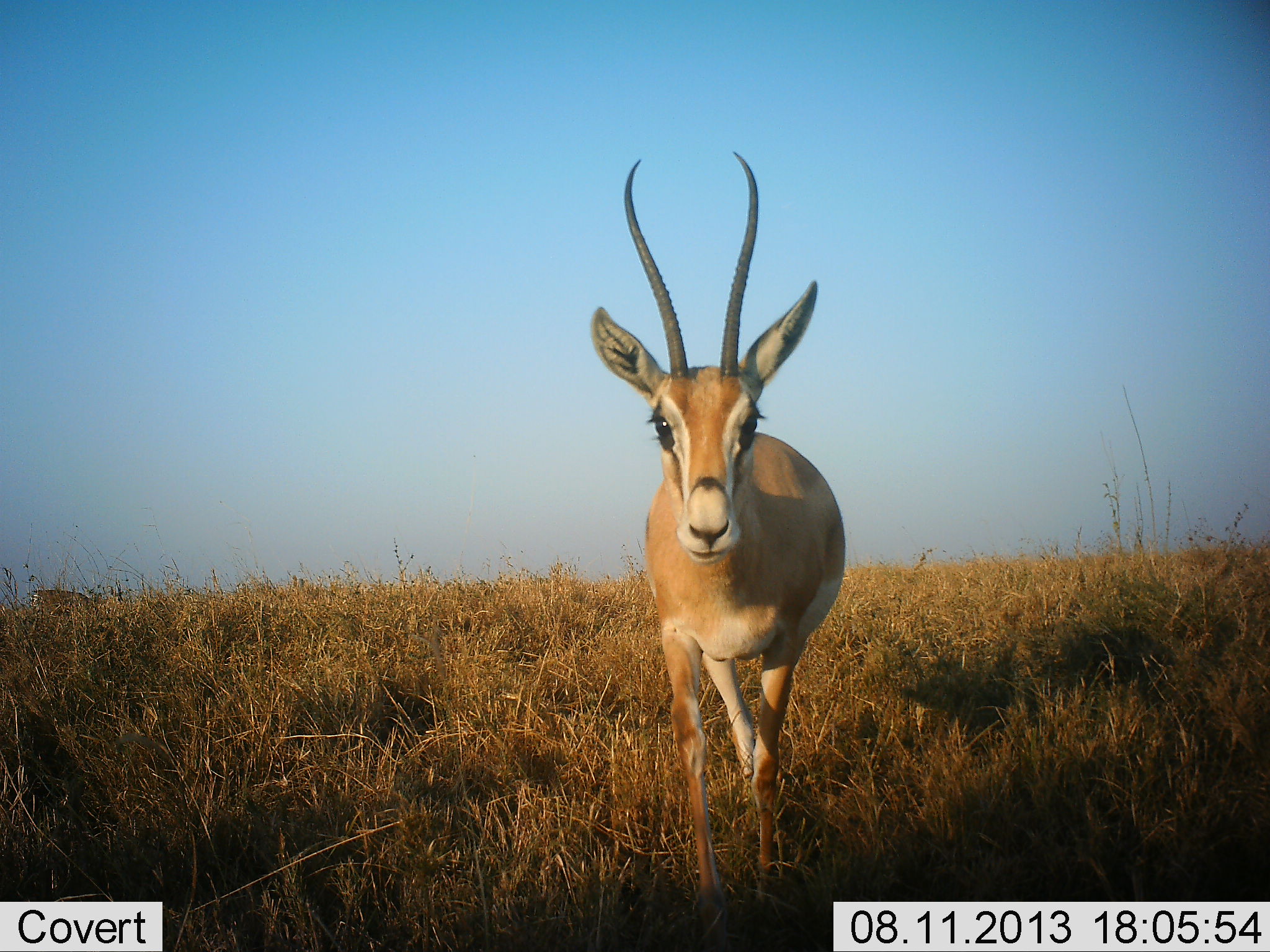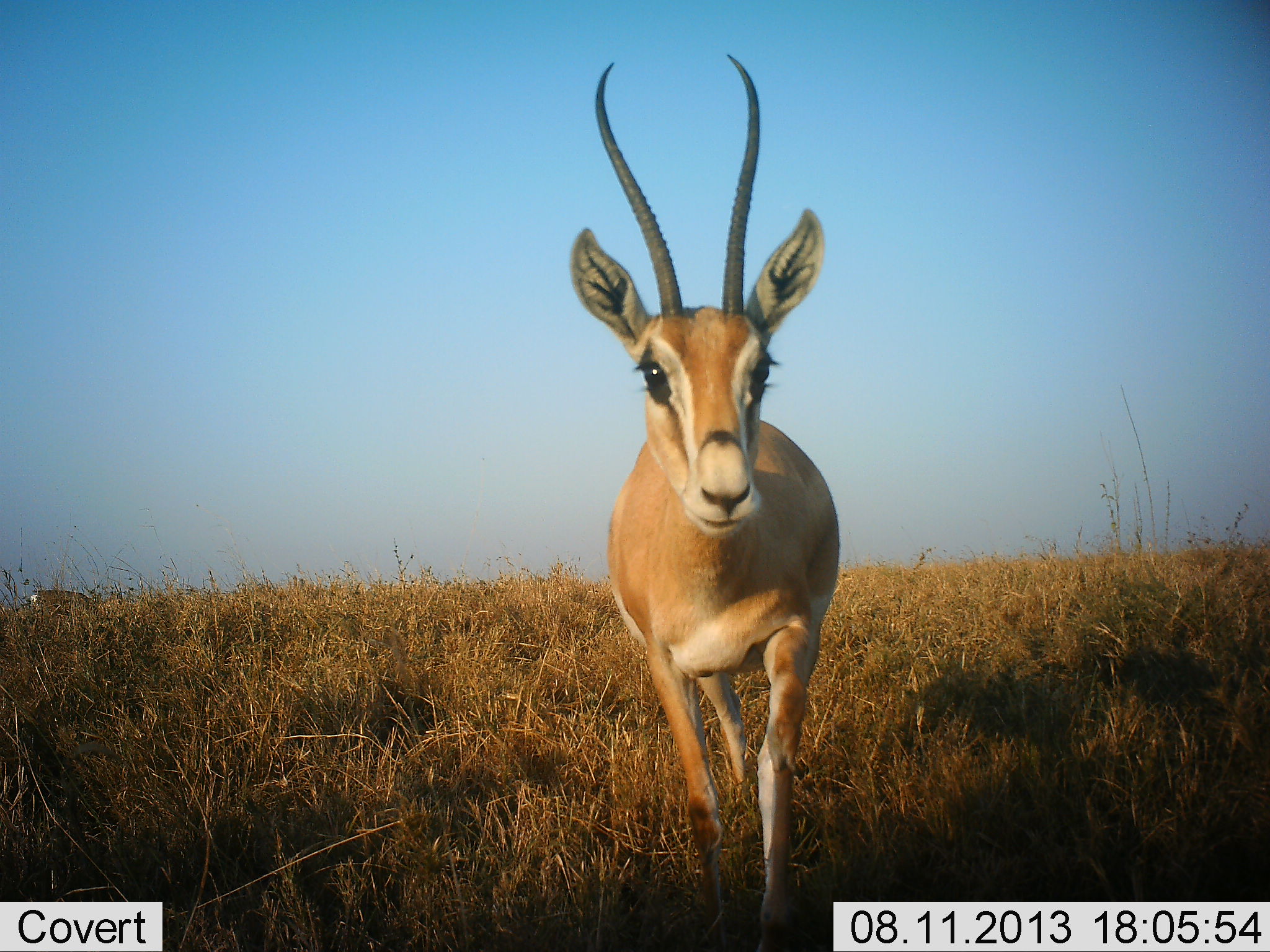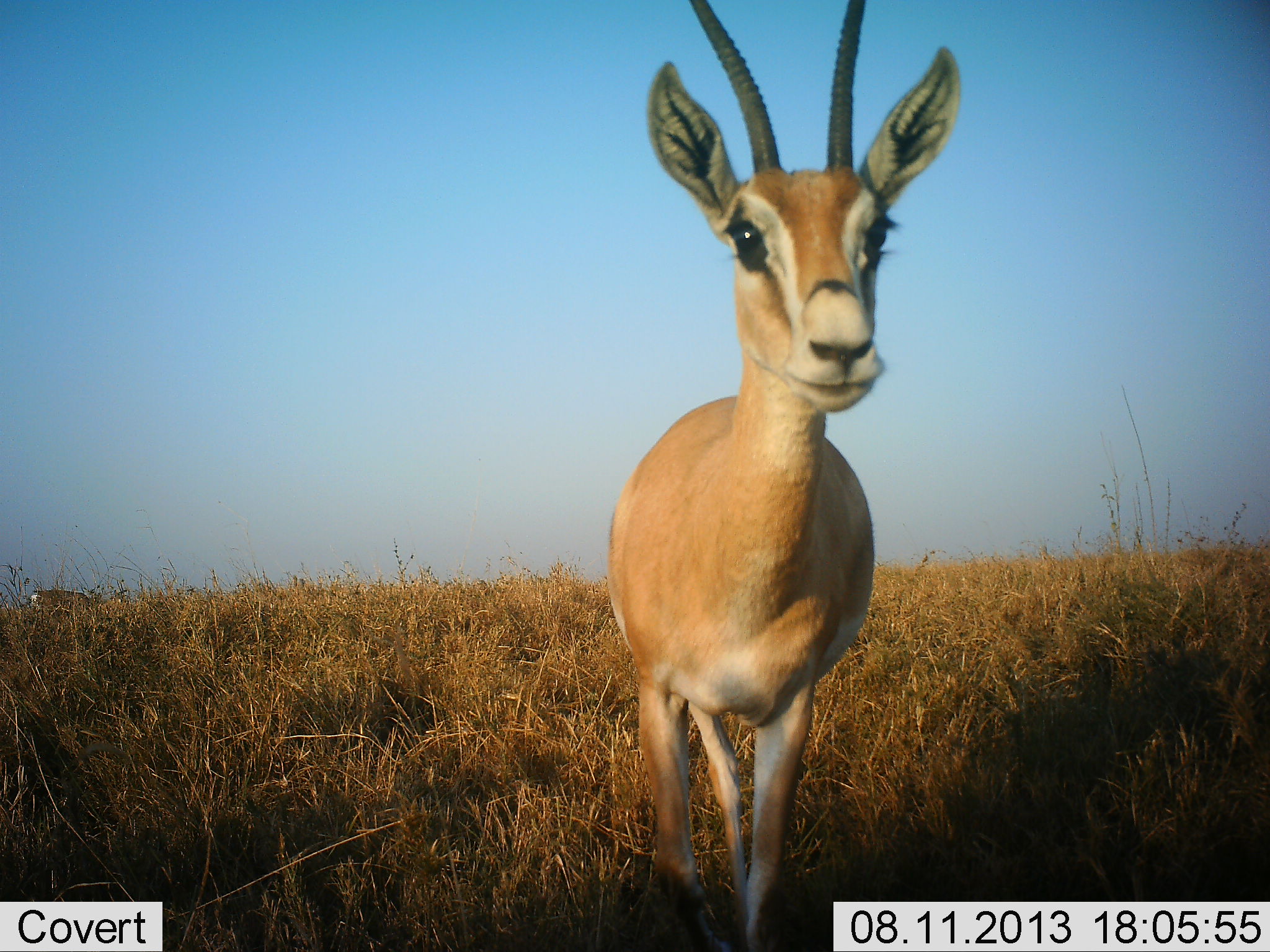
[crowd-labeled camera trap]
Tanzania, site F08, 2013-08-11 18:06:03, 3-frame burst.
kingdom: Animalia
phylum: Chordata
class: Mammalia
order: Artiodactyla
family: Bovidae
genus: Nanger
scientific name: Nanger granti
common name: grant's gazelle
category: gazellegrants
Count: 1.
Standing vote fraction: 16%.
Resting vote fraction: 0%.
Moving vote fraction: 84%.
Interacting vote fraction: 8%.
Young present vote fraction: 0%.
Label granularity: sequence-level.